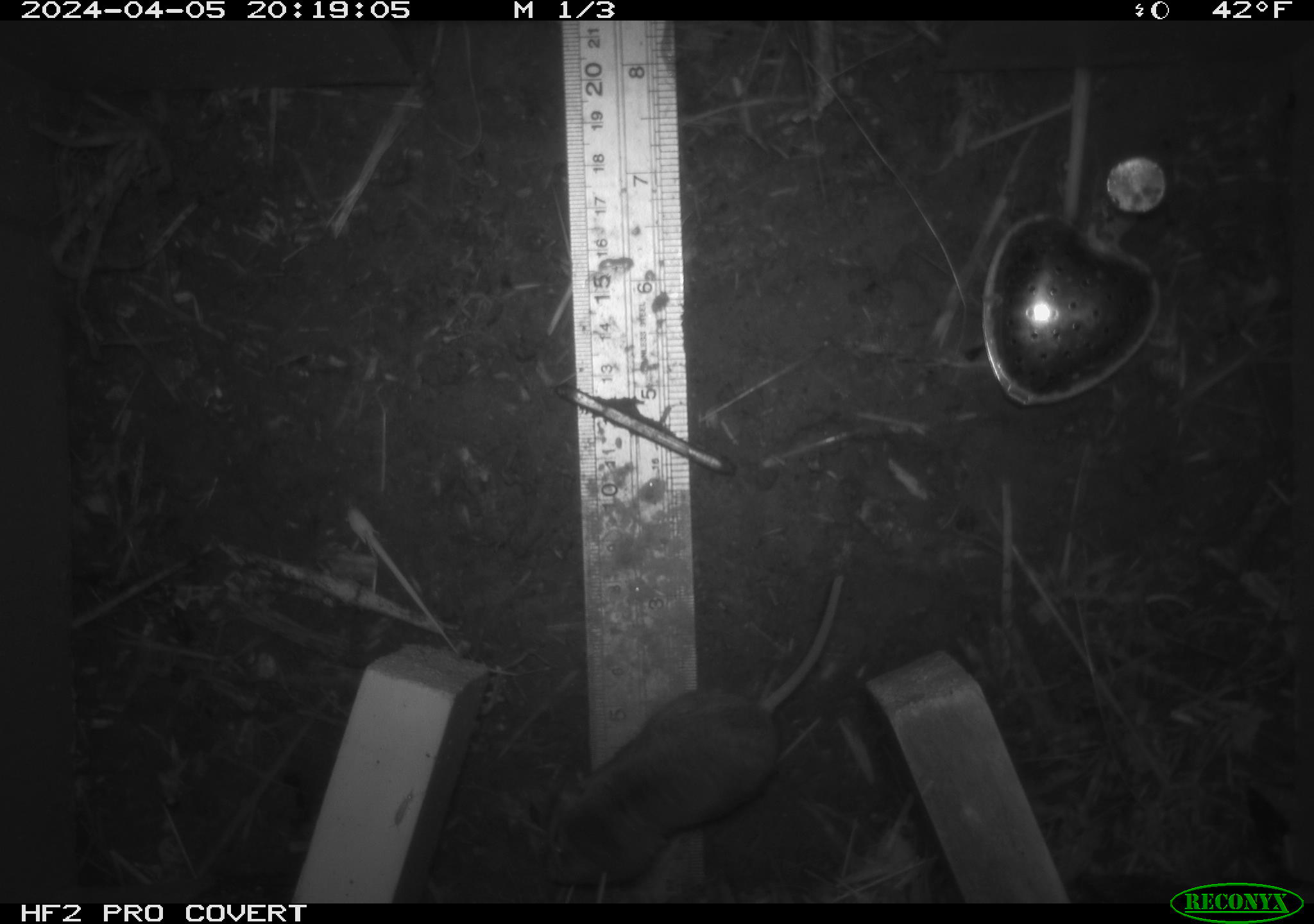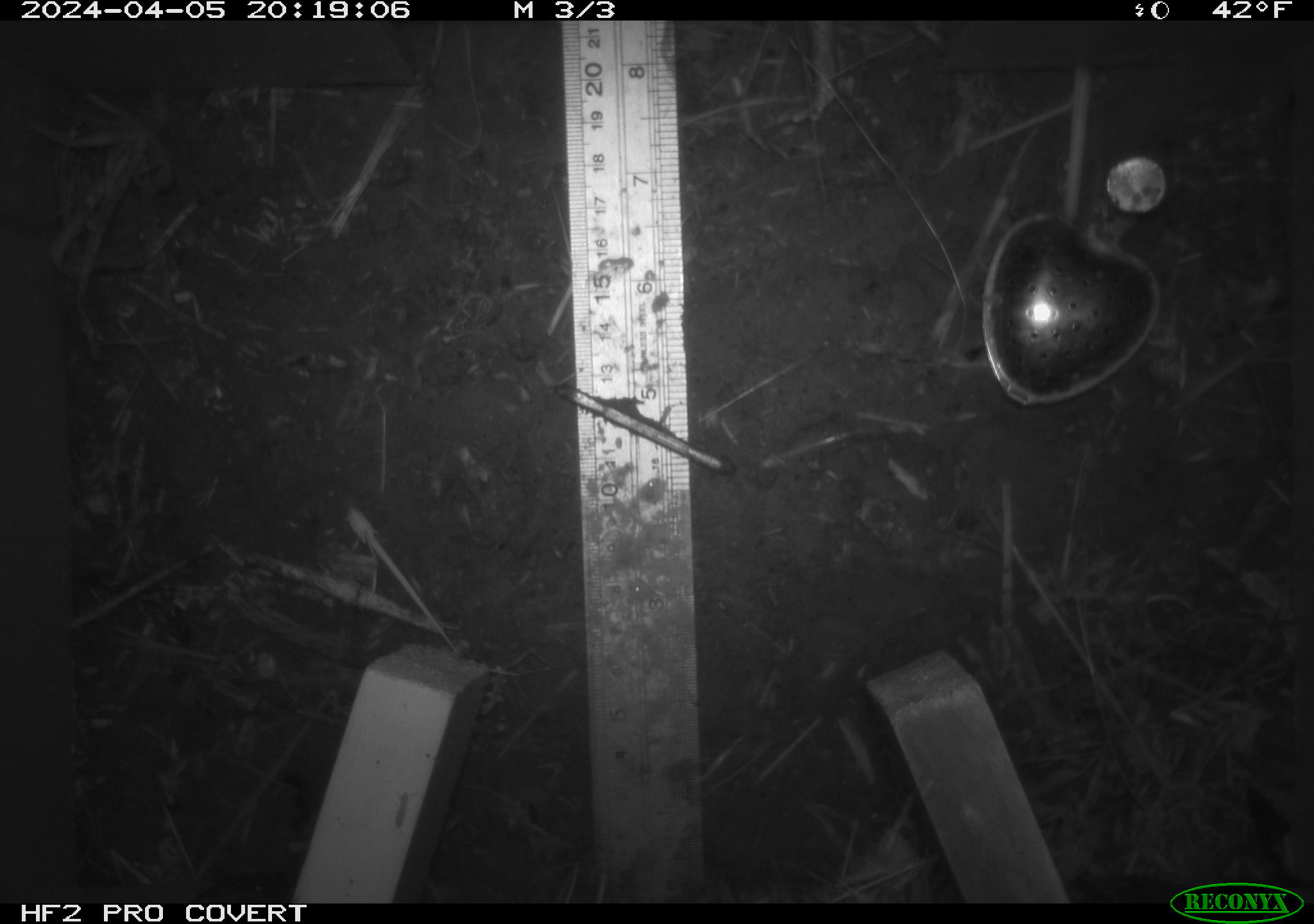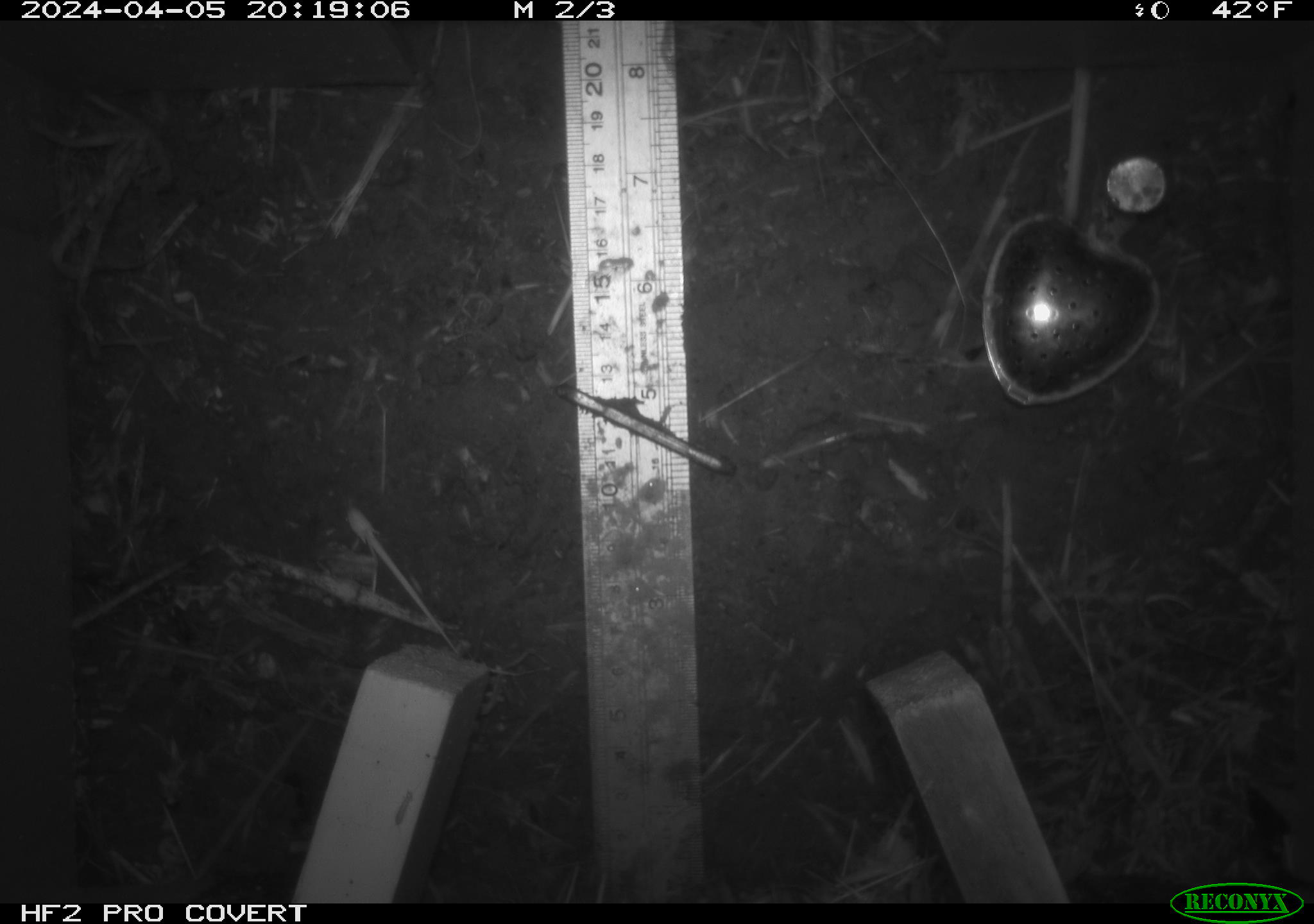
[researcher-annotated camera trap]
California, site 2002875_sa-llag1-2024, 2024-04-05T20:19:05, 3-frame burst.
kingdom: Animalia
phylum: Chordata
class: Mammalia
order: Rodentia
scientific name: Rodentia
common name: mouse species